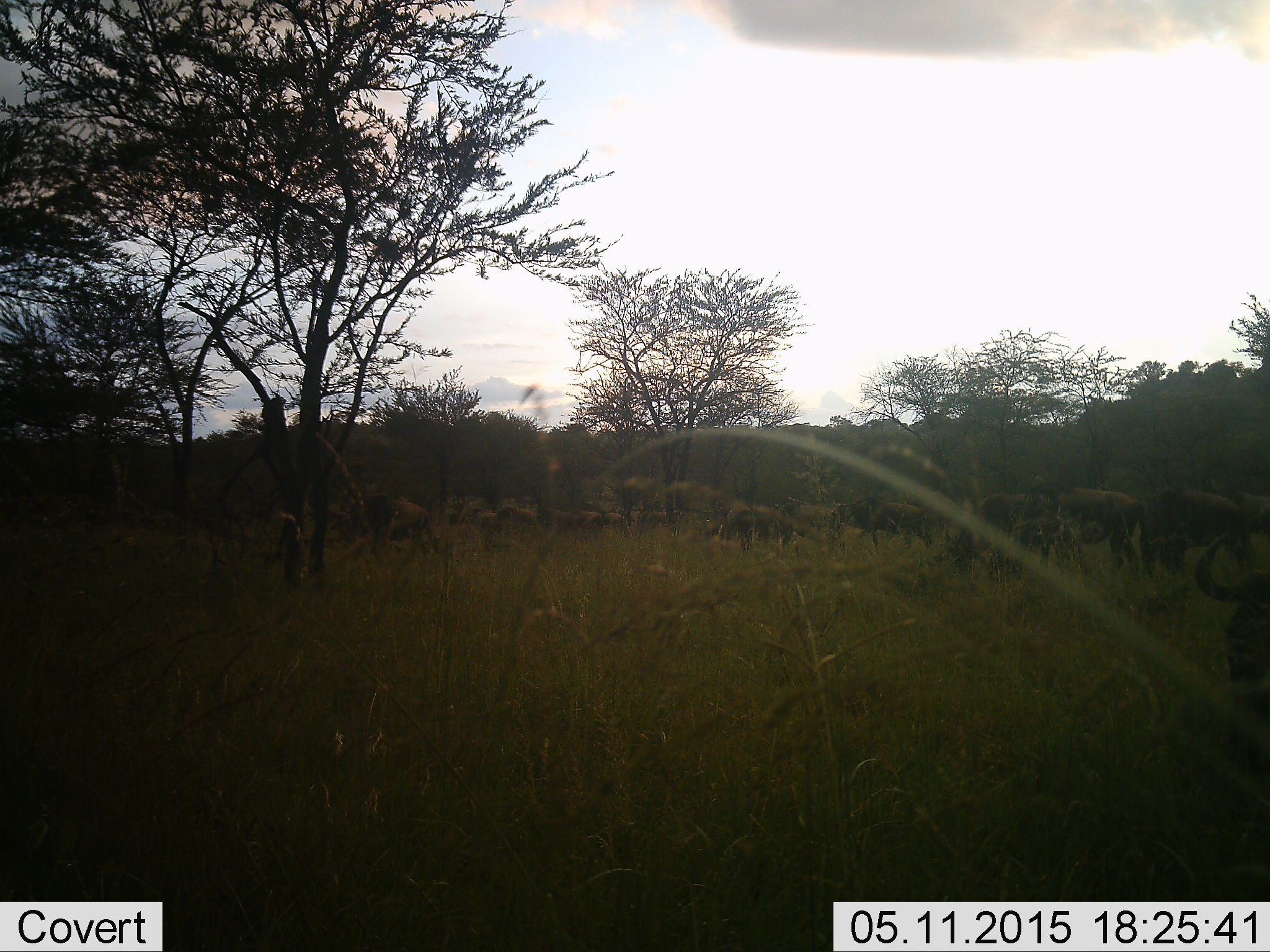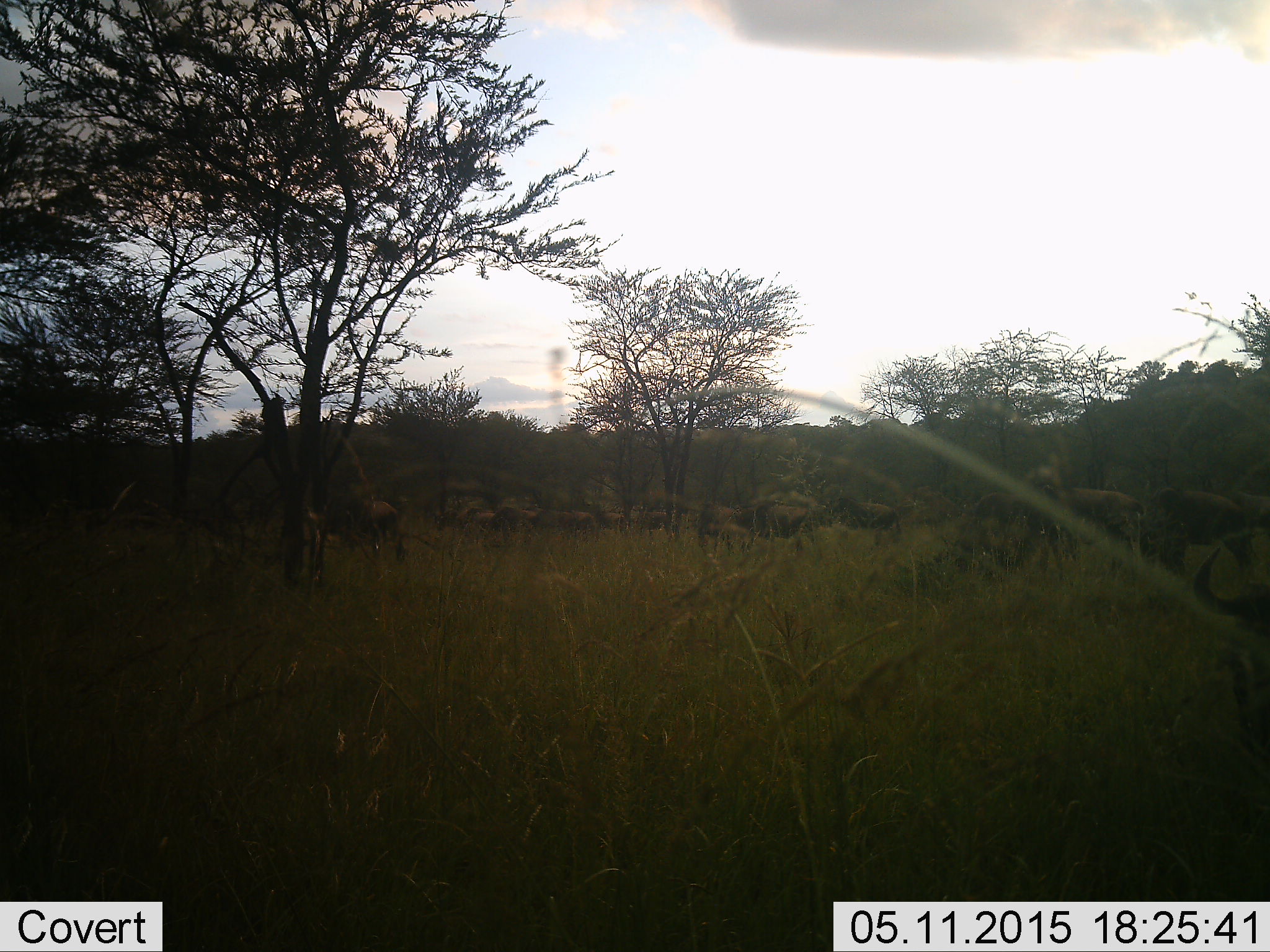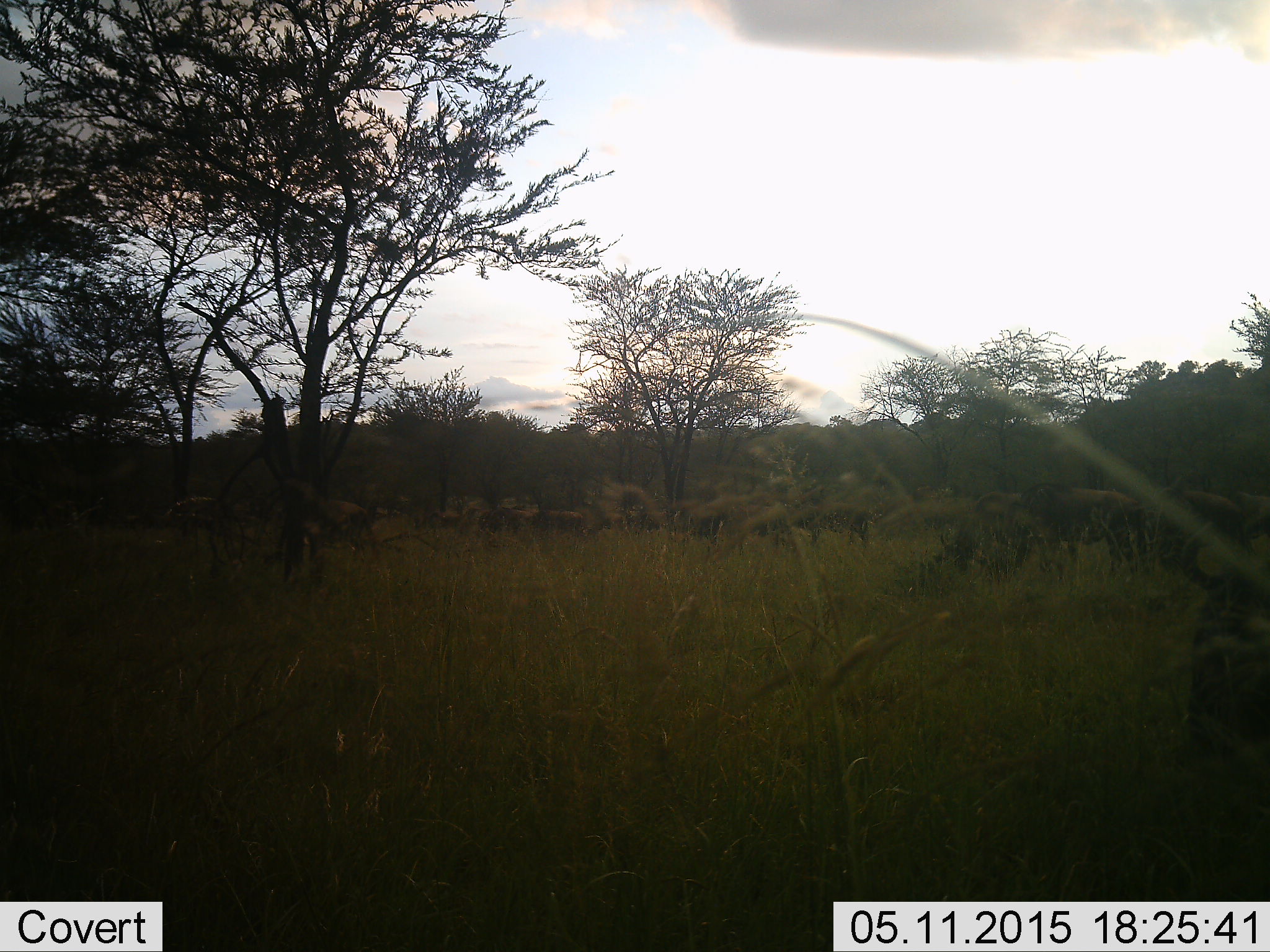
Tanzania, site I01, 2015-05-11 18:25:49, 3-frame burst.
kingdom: Animalia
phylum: Chordata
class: Mammalia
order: Artiodactyla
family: Bovidae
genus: Connochaetes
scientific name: Connochaetes taurinus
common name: blue wildebeest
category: wildebeest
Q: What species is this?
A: Wildebeest (blue wildebeest) (Connochaetes taurinus).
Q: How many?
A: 11-50.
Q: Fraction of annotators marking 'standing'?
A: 60%.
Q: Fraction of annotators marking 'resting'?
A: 10%.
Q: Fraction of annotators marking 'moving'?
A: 90%.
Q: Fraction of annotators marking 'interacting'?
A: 10%.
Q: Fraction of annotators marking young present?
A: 0%.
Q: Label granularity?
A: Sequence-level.